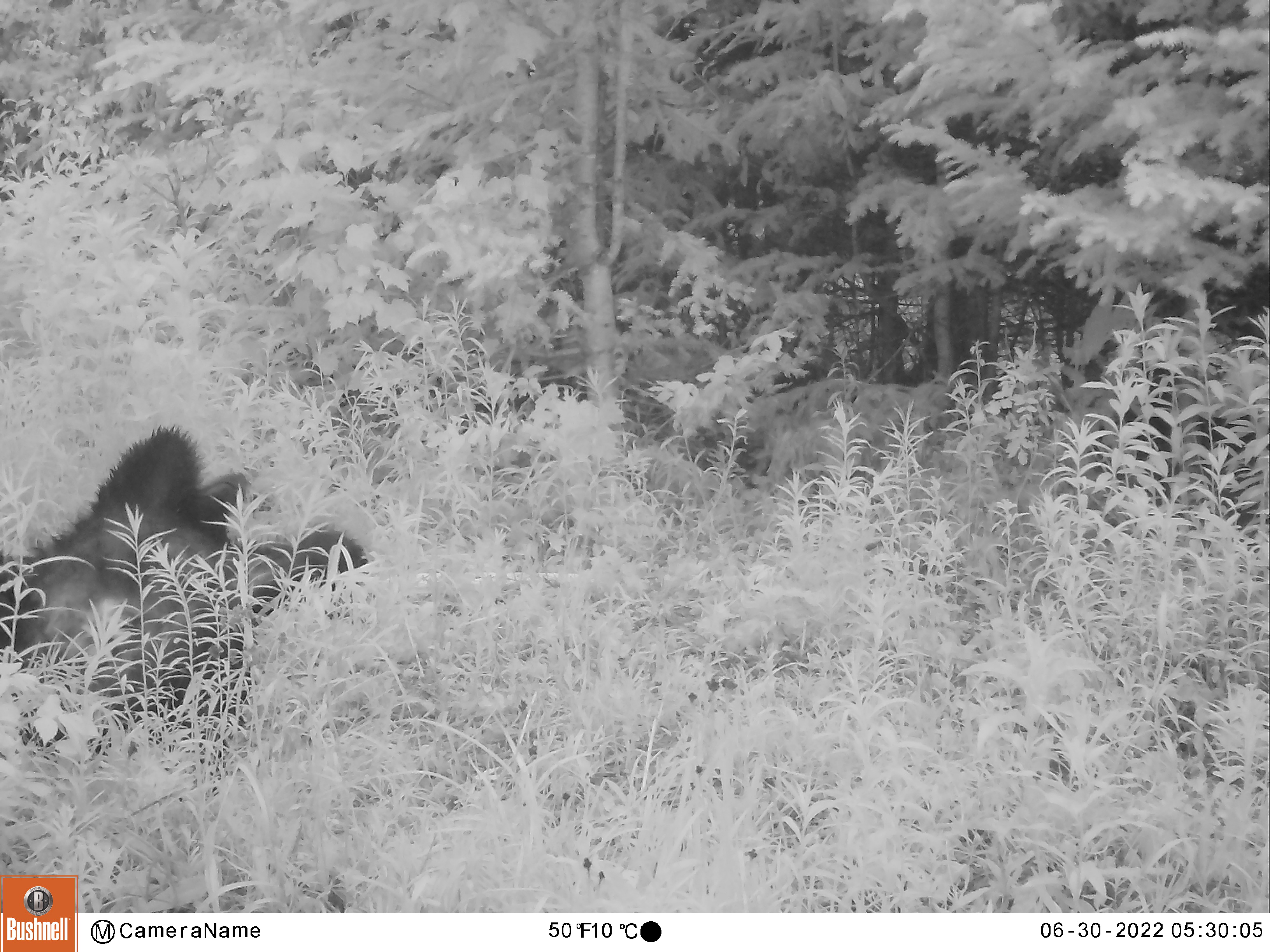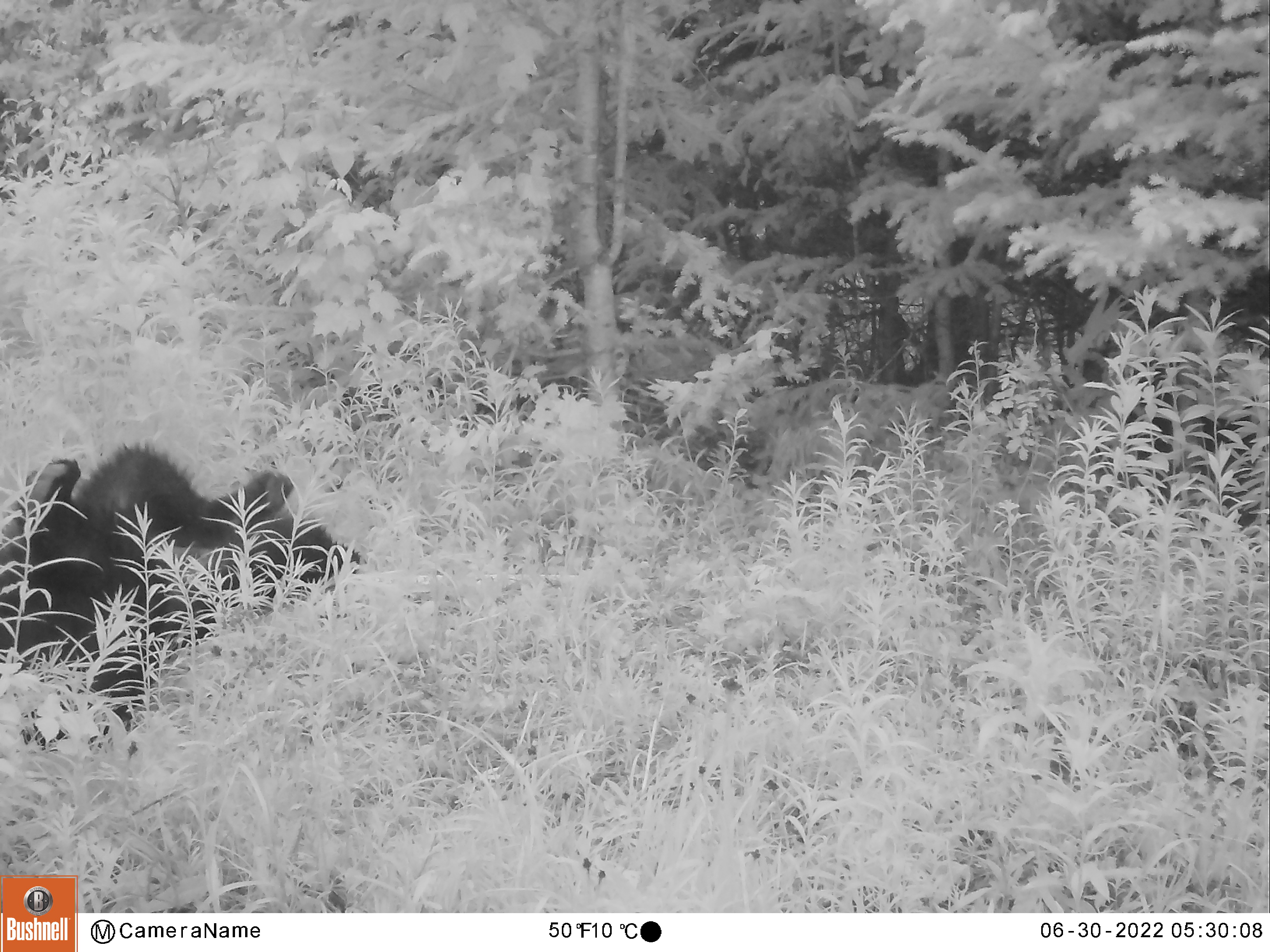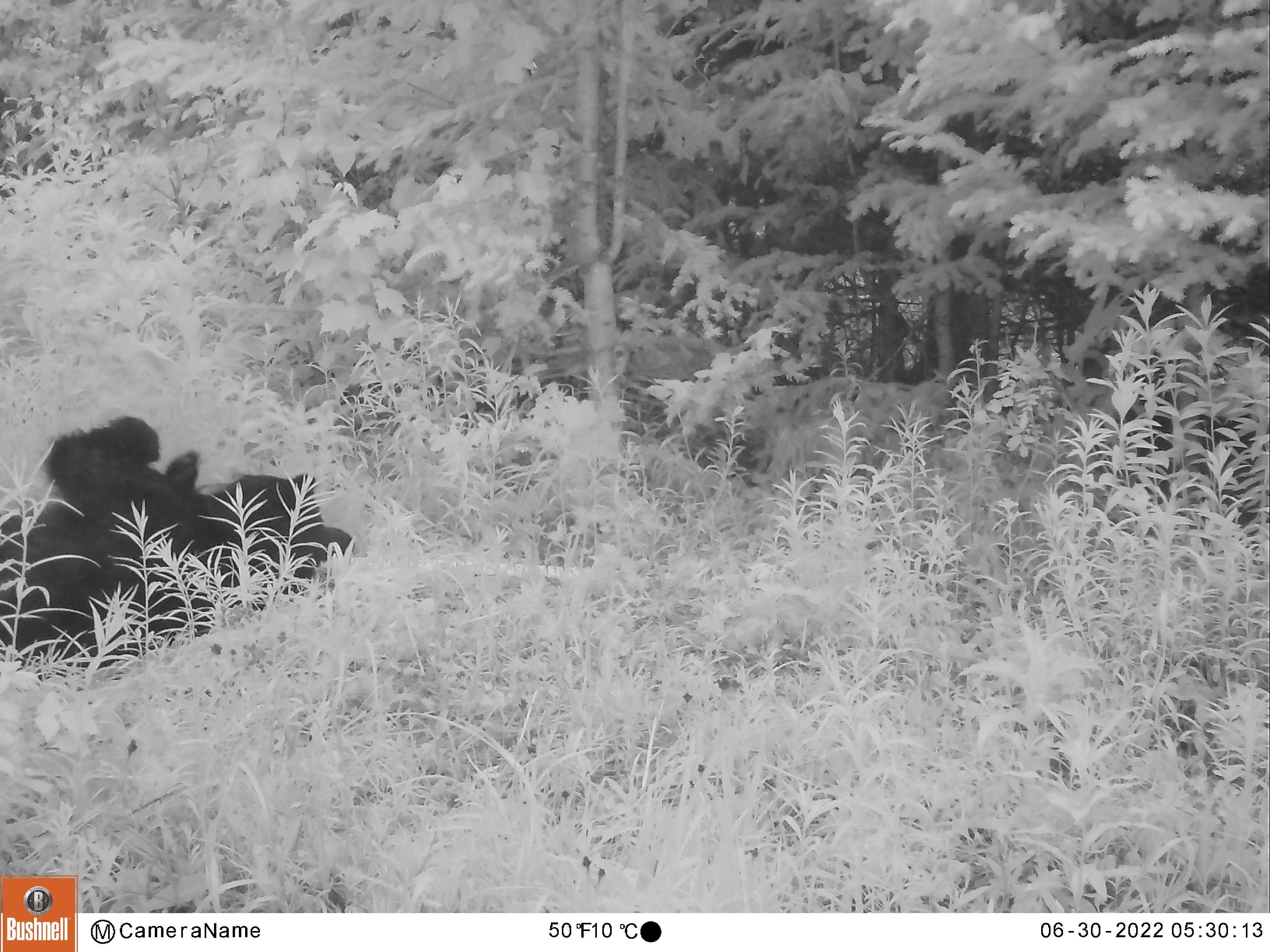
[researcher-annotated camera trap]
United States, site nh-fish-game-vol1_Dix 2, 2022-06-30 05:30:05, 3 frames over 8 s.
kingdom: Animalia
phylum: Chordata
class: Mammalia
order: Carnivora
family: Ursidae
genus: Ursus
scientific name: Ursus americanus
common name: black bear